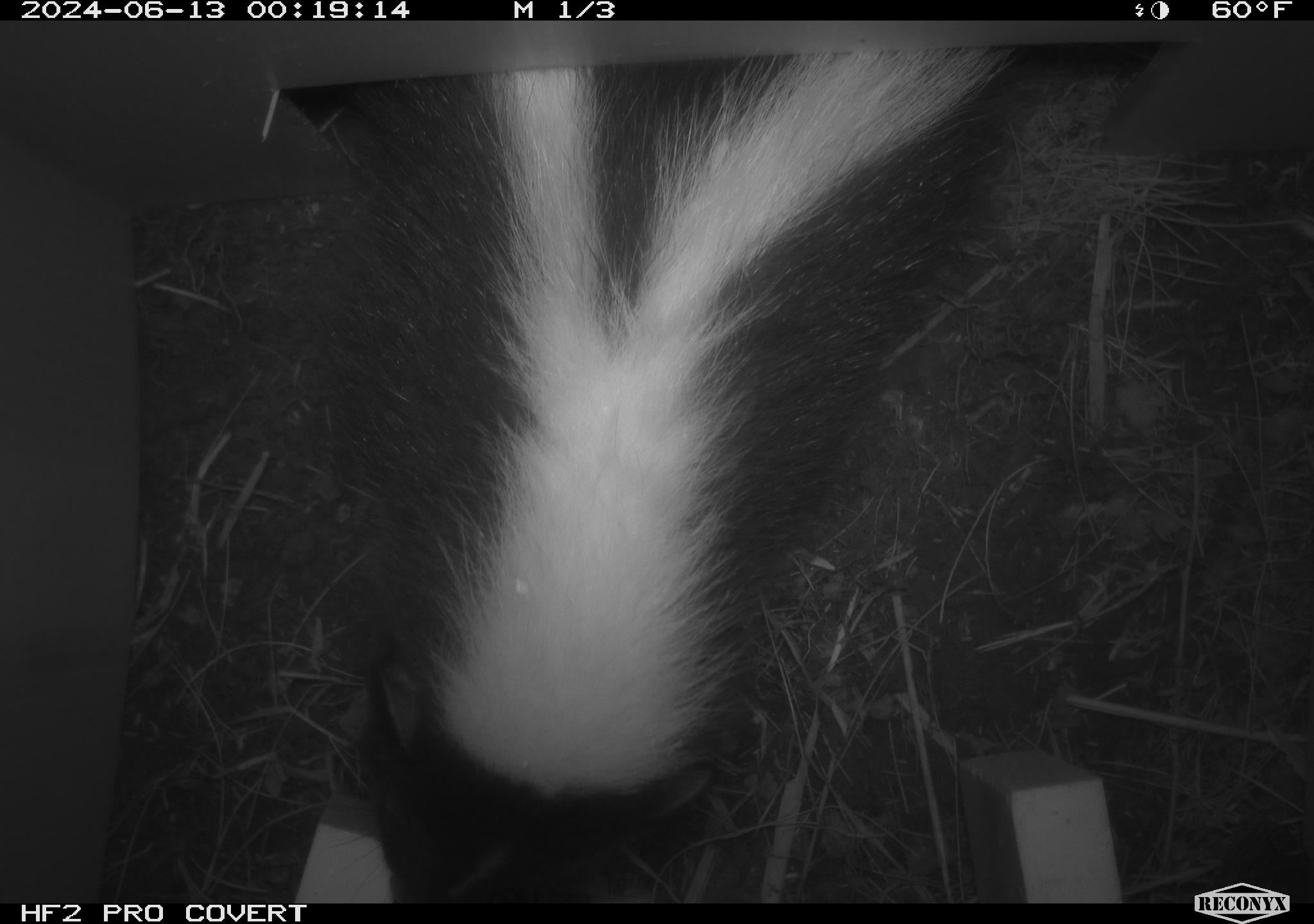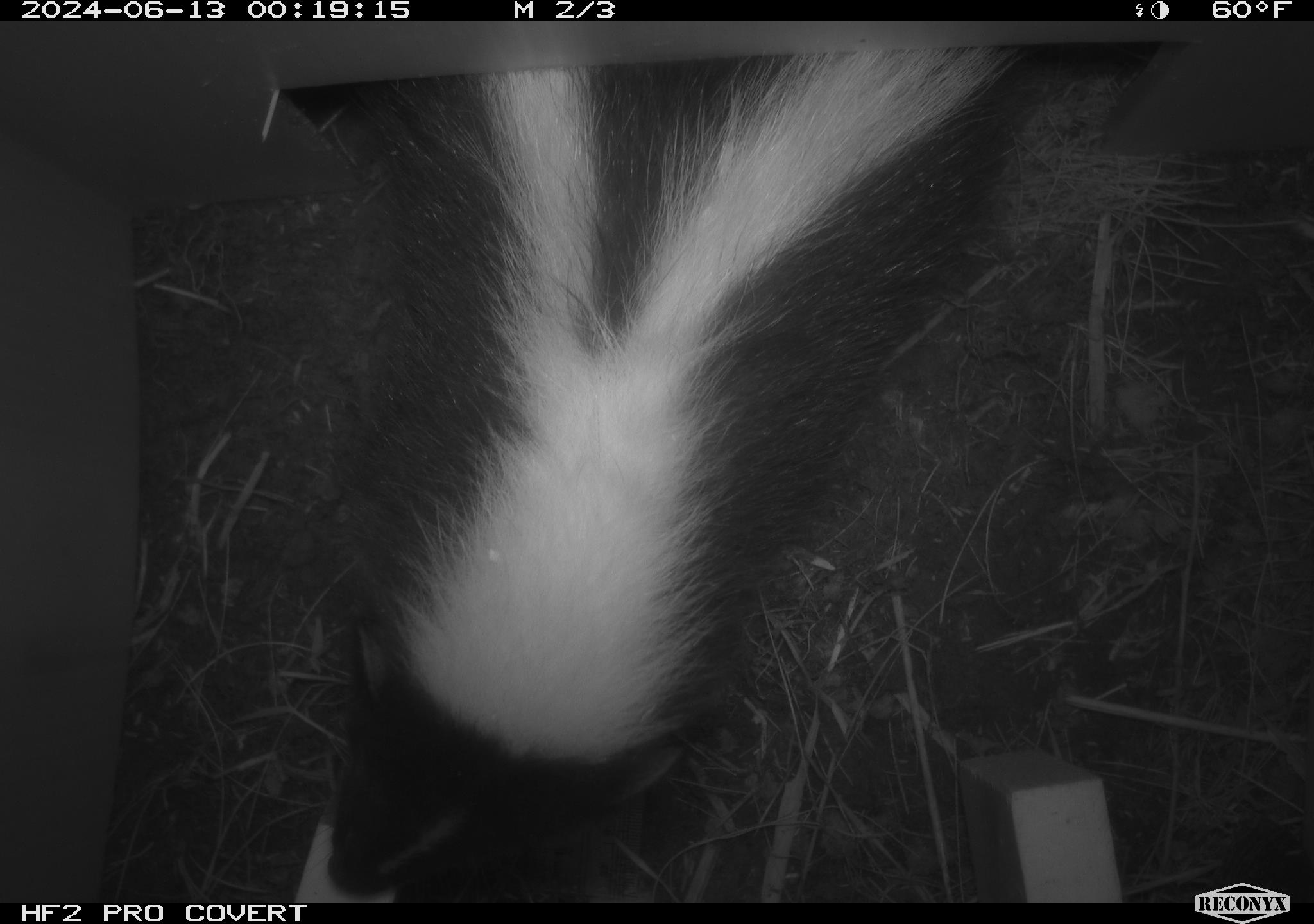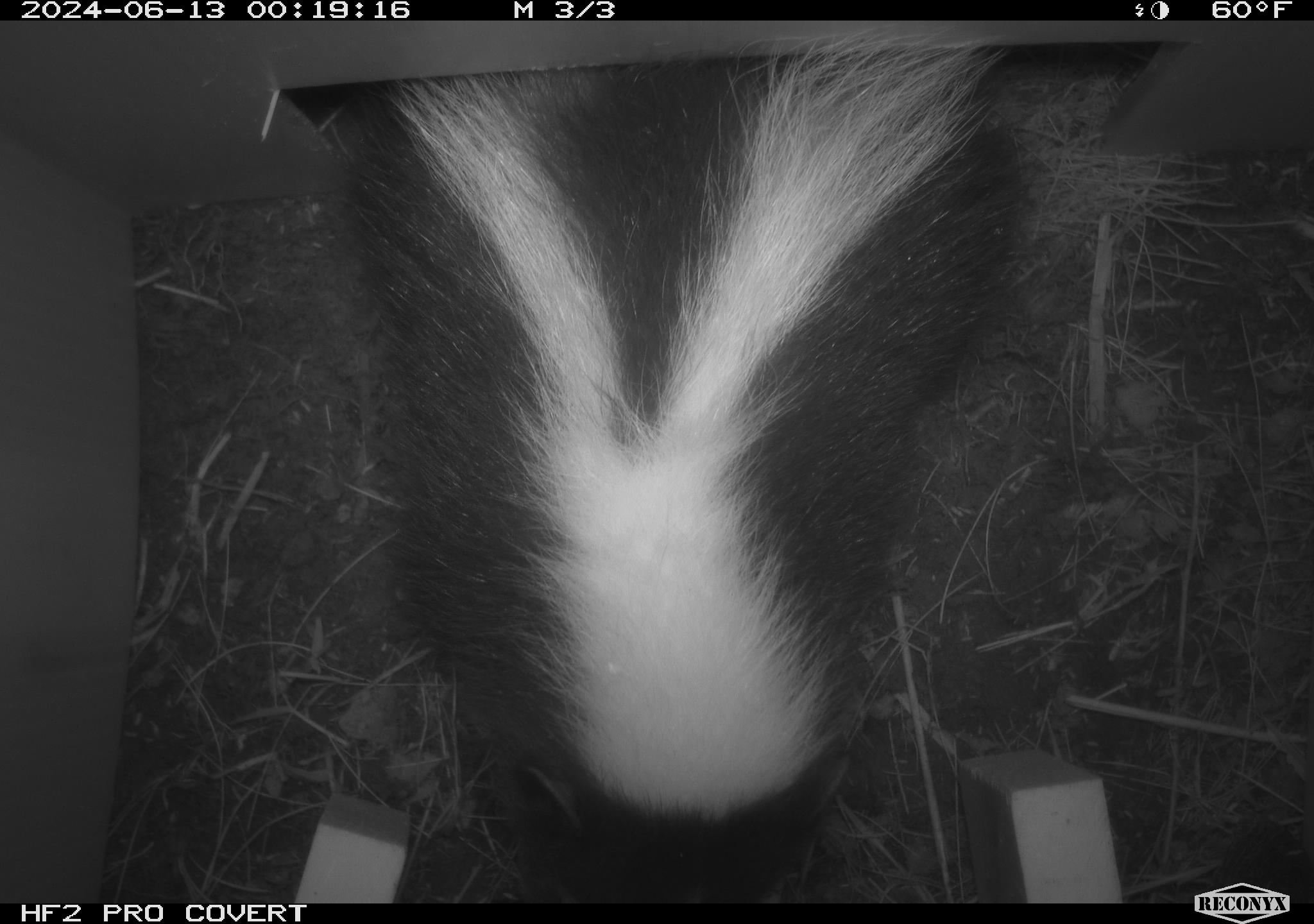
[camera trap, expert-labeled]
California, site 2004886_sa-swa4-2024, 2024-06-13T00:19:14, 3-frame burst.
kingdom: Animalia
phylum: Chordata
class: Mammalia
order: Carnivora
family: Mephitidae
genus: Mephitis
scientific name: Mephitis mephitis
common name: striped skunk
Striped skunk (Mephitis mephitis).